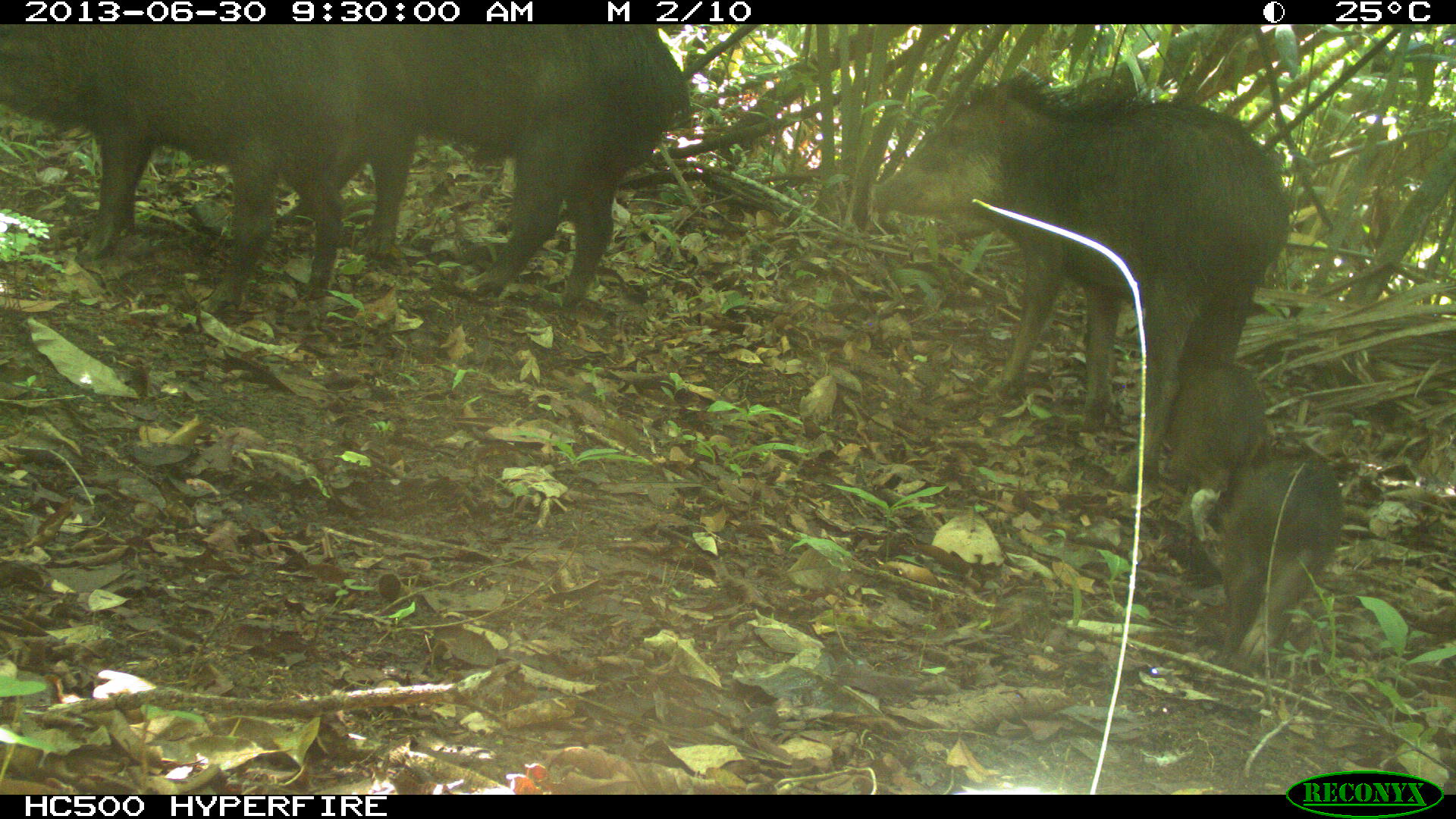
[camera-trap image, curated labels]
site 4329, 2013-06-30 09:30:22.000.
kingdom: Animalia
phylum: Chordata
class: Mammalia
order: Artiodactyla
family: Tayassuidae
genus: Tayassu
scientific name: Tayassu pecari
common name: white-lipped peccary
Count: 5.